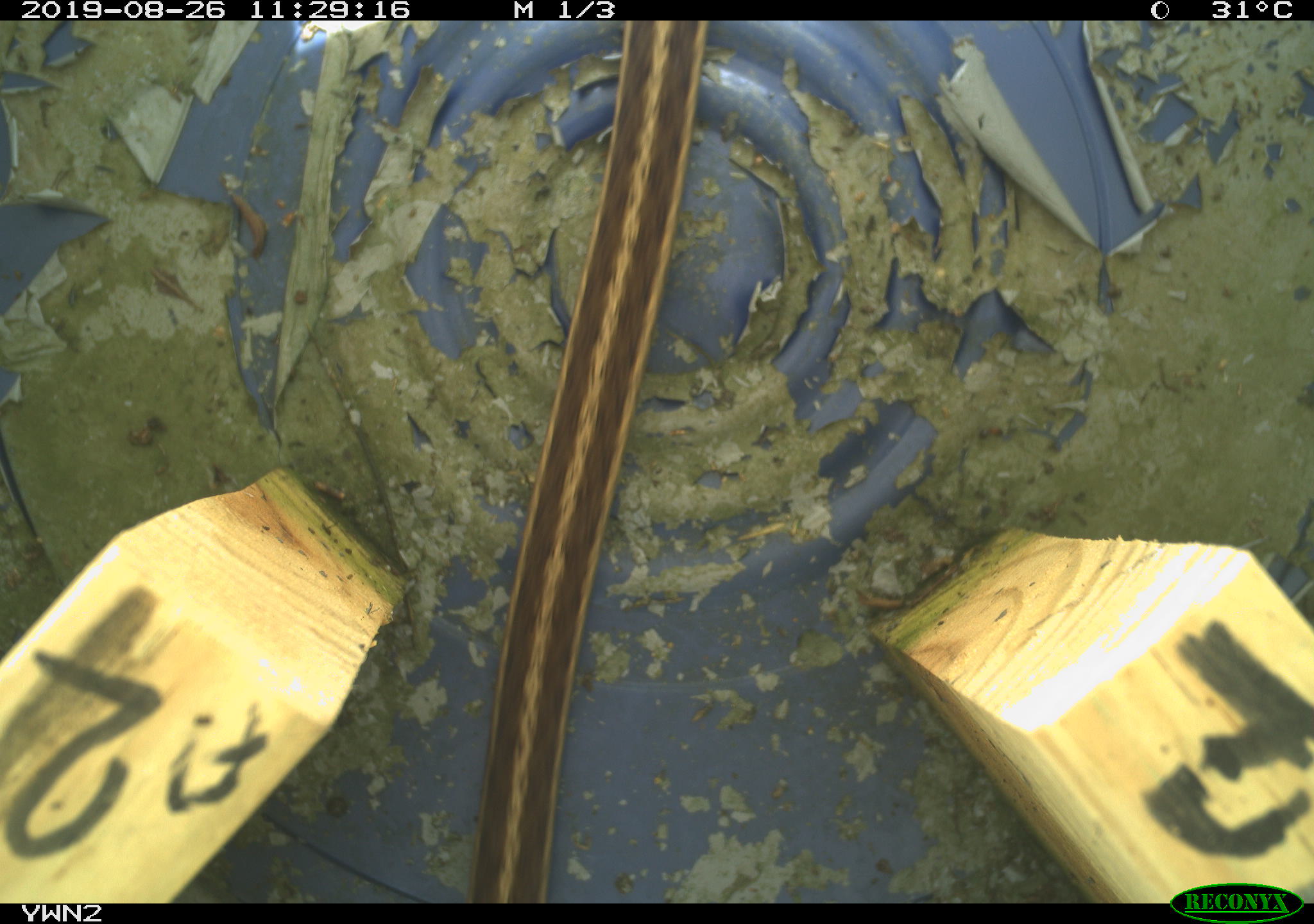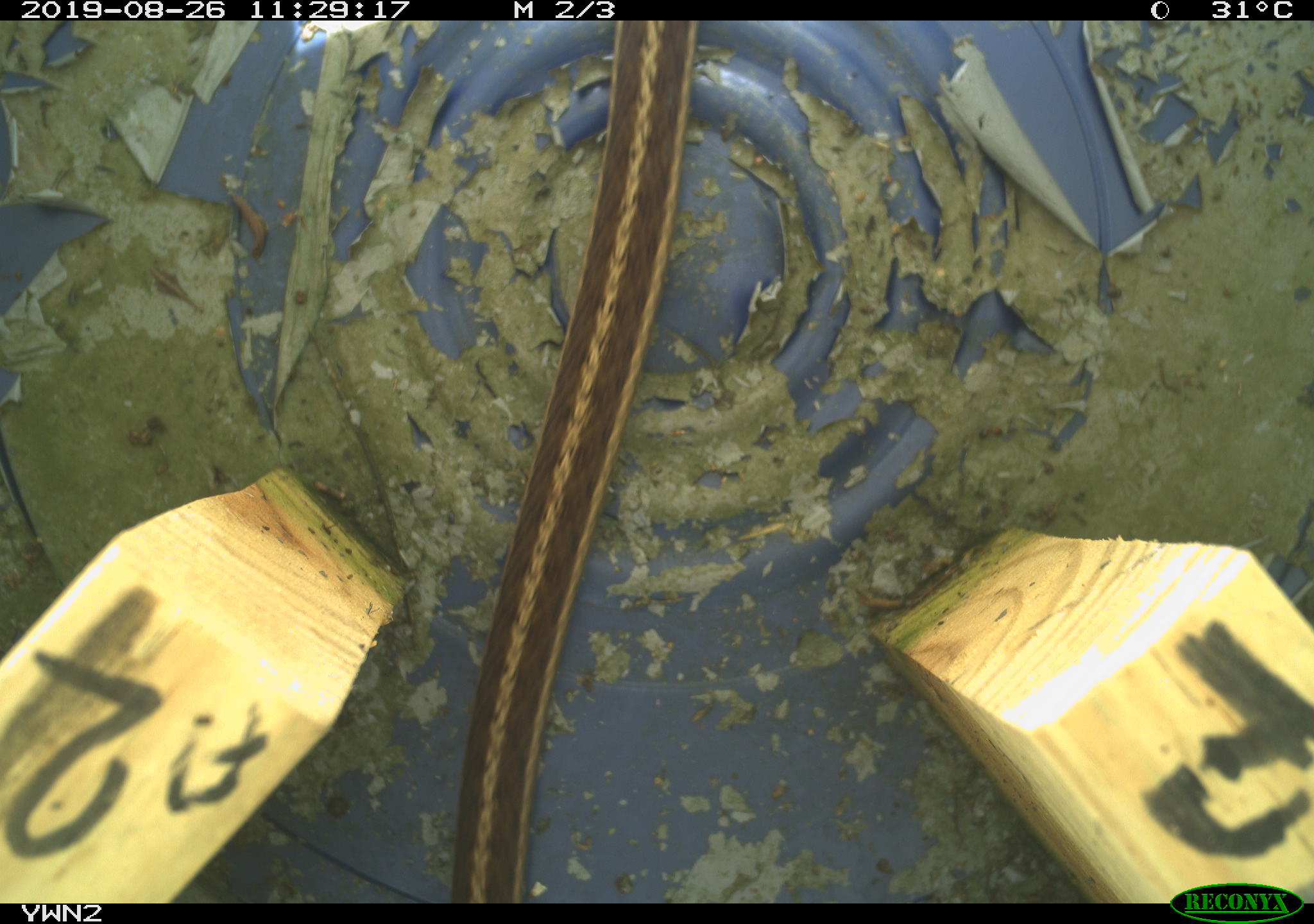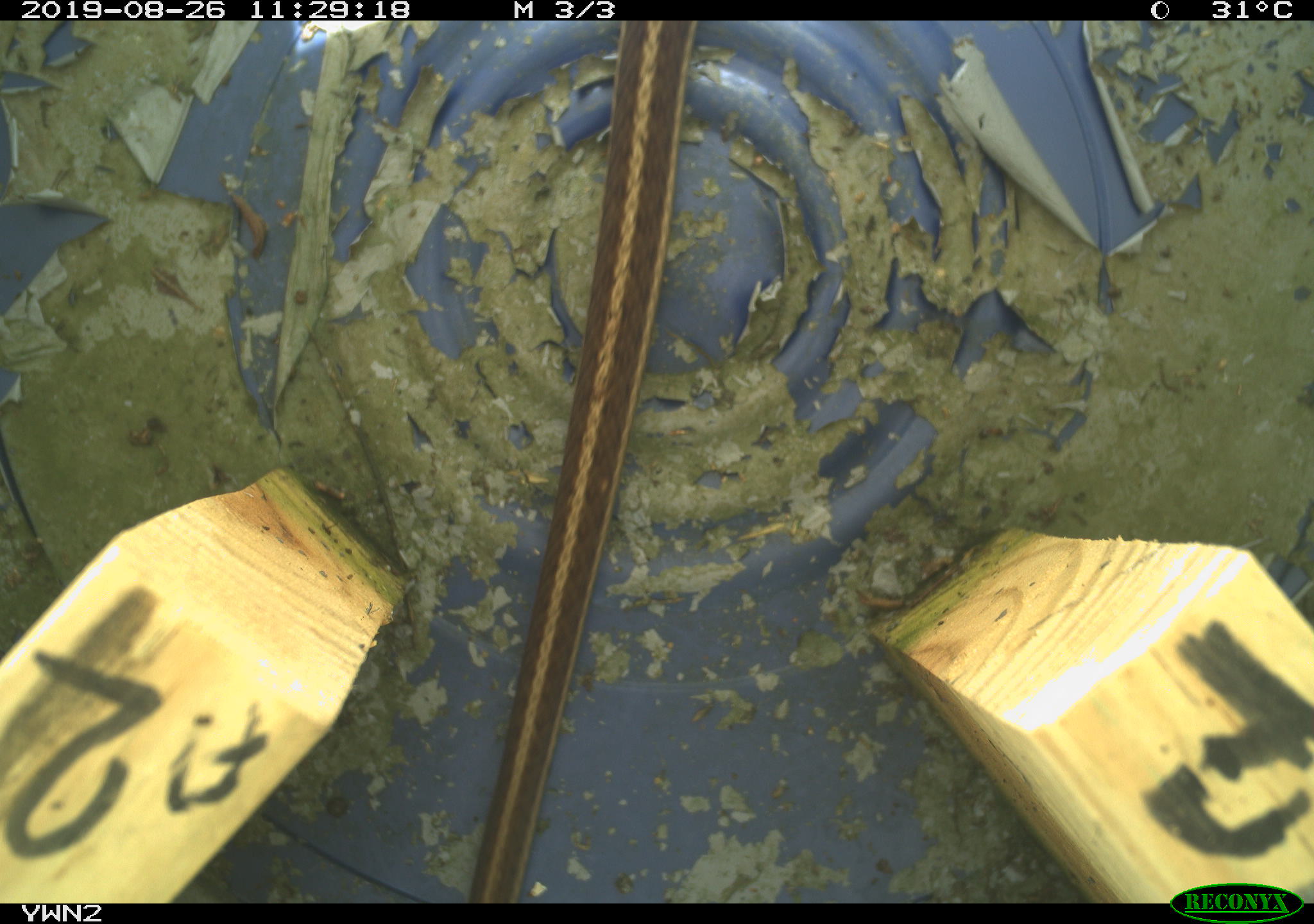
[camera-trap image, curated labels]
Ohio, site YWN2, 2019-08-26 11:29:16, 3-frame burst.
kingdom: Animalia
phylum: Chordata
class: Reptilia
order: Squamata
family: Colubridae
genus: Thamnophis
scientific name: Thamnophis sirtalis sirtalis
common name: eastern gartersnake